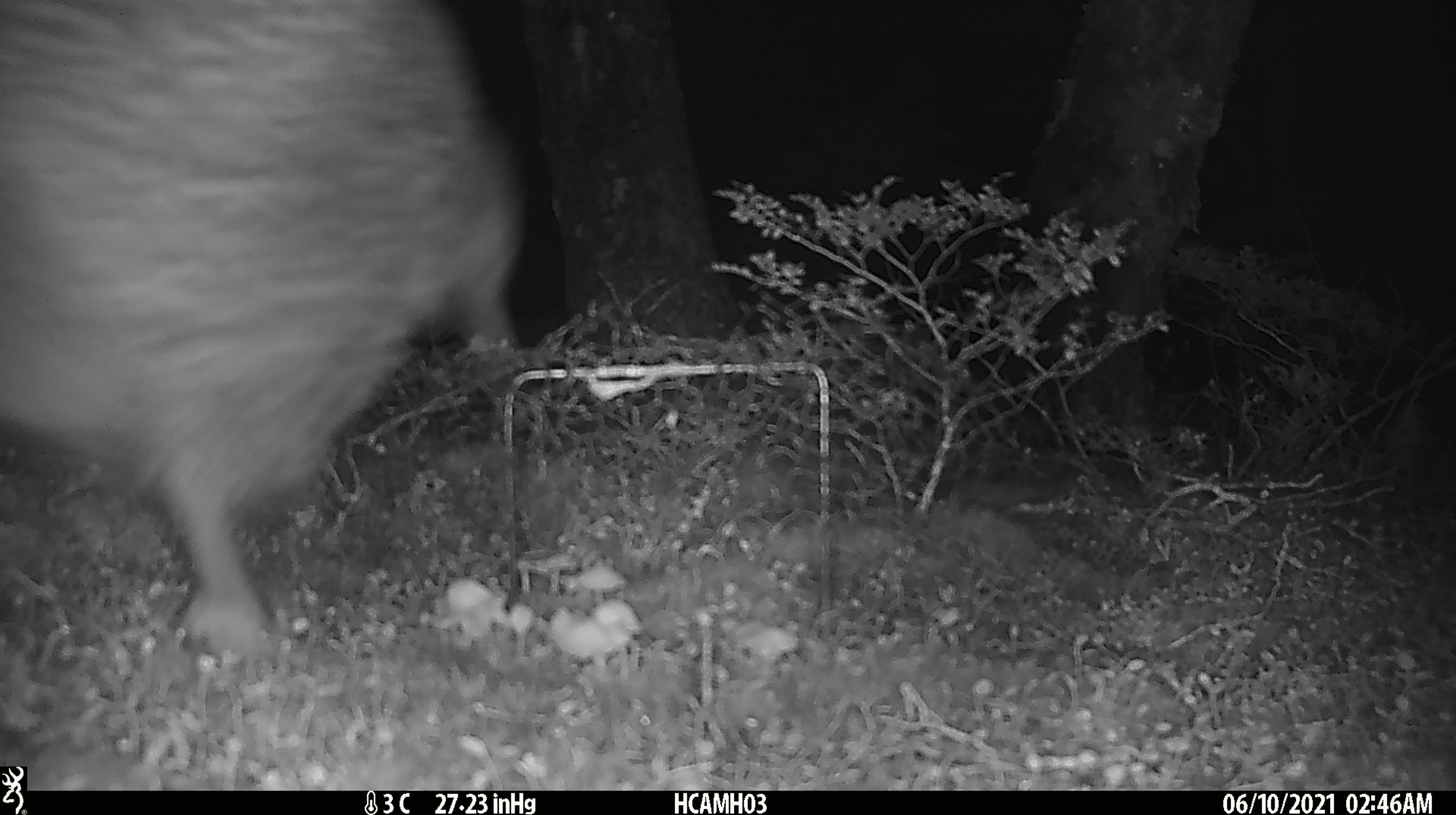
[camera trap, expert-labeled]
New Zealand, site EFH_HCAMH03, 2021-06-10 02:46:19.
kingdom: Animalia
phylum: Chordata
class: Aves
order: Apterygiformes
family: Apterygidae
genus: Apteryx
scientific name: Apteryx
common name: kiwi